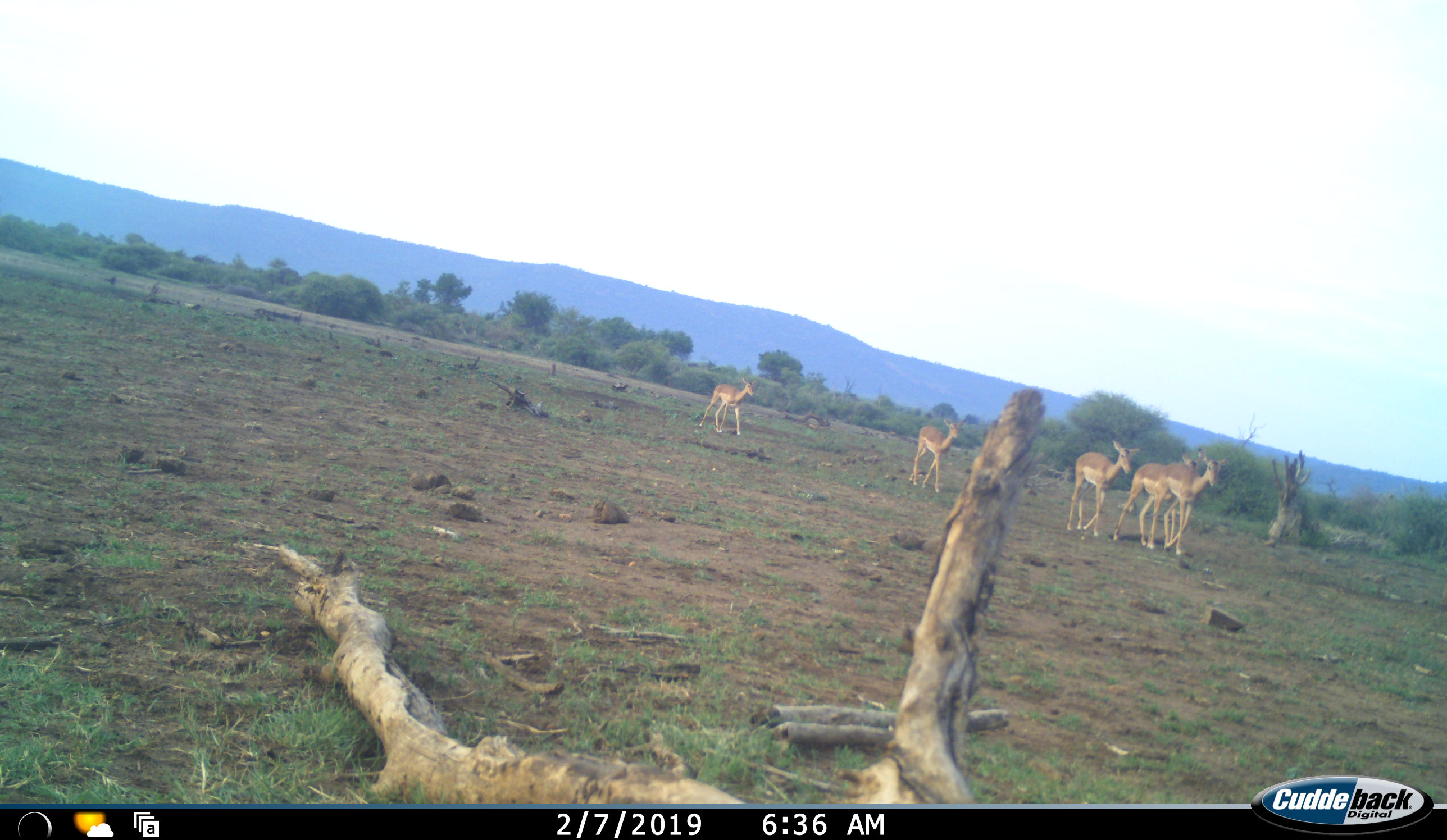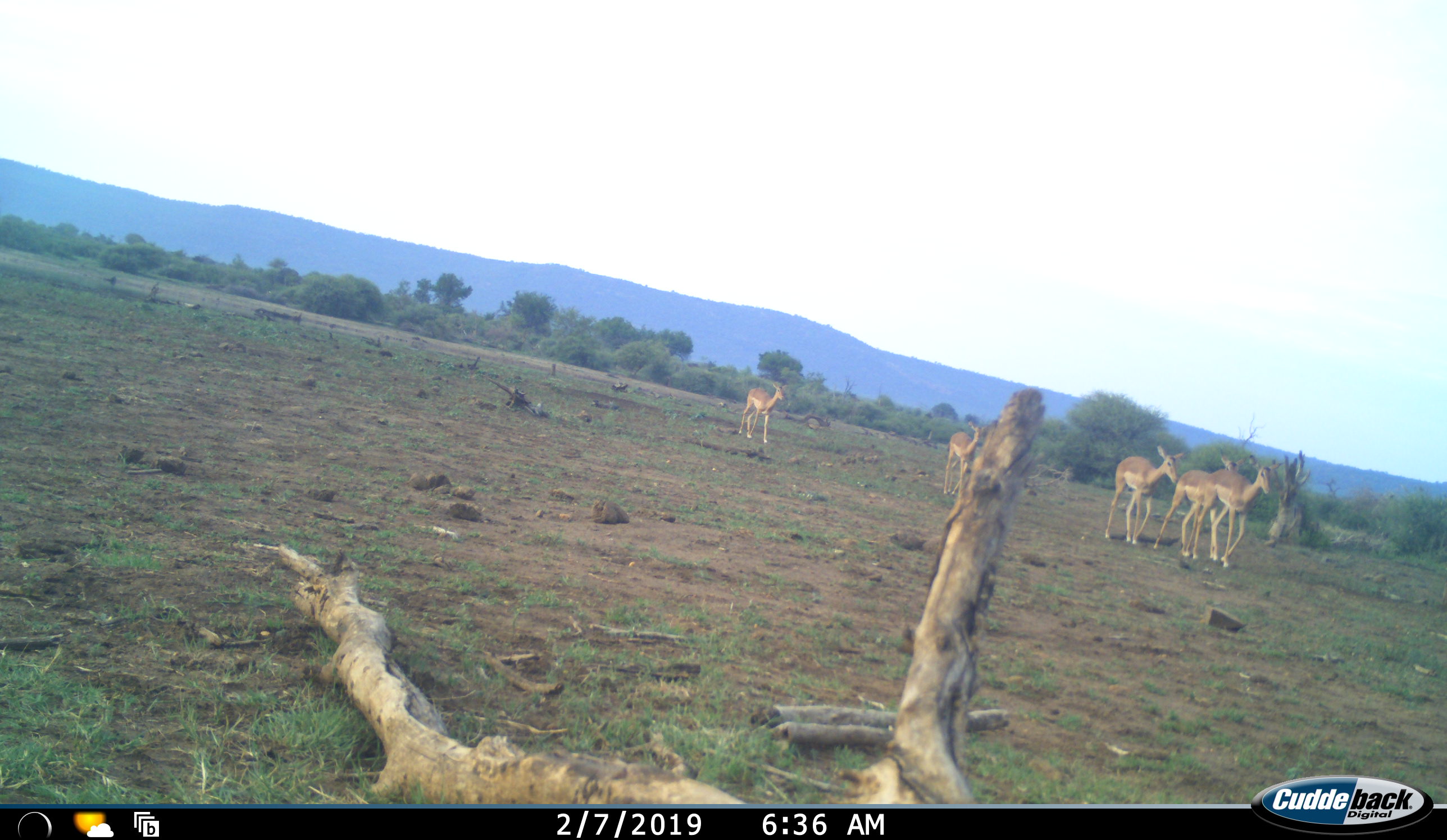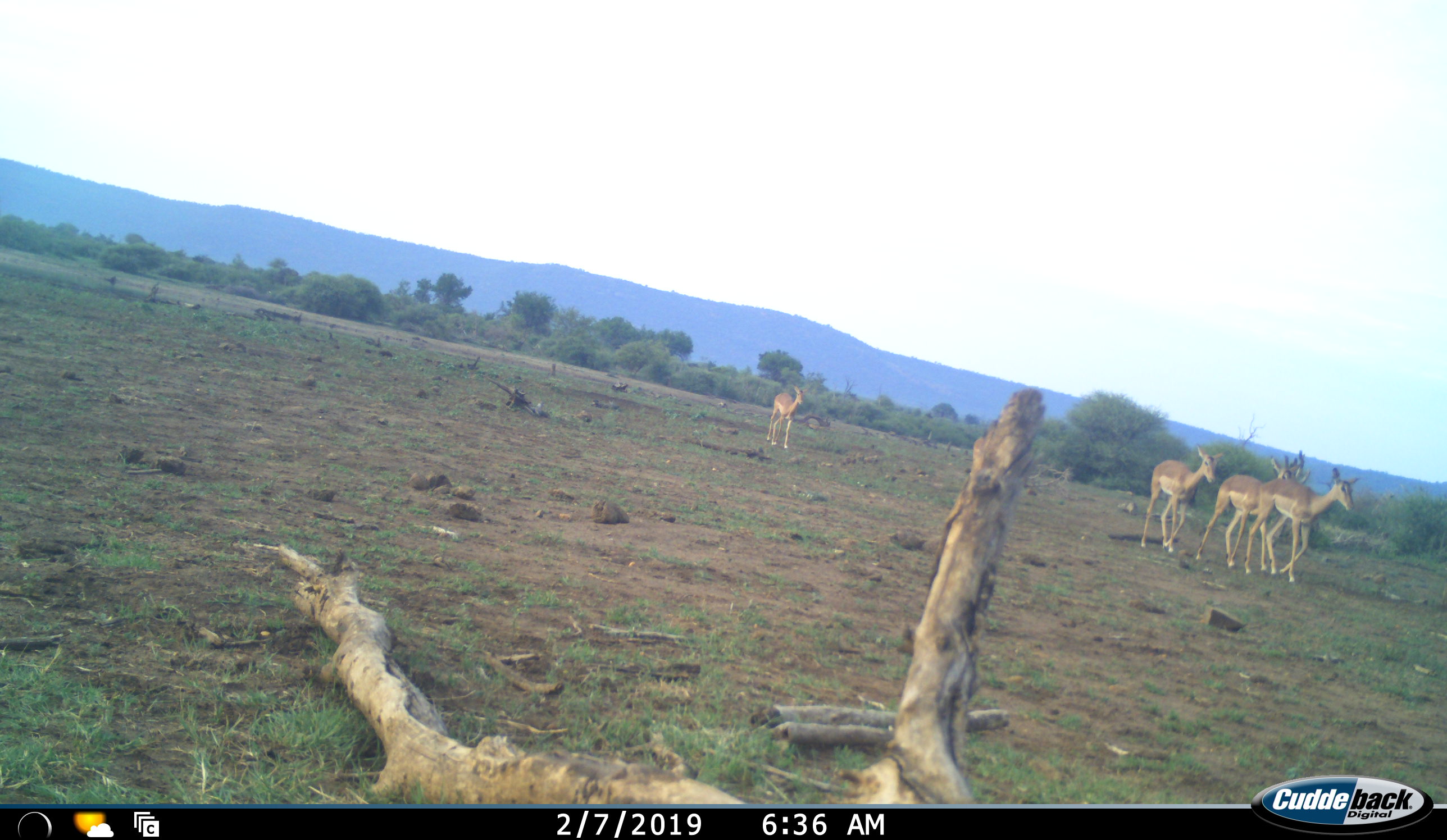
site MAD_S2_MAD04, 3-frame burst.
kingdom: Animalia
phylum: Chordata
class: Mammalia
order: Artiodactyla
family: Bovidae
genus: Aepyceros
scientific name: Aepyceros melampus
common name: impala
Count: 5.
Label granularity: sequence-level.